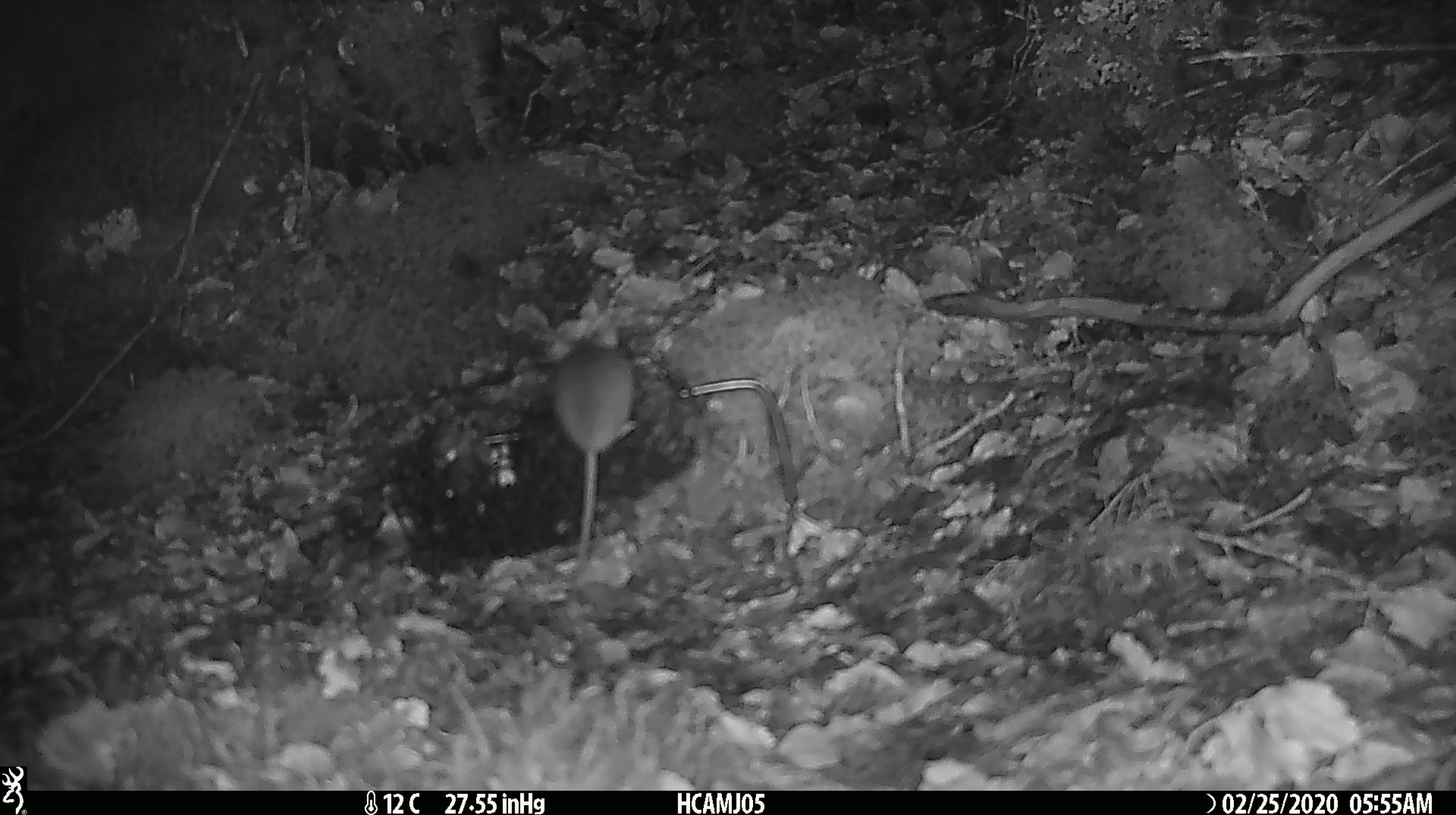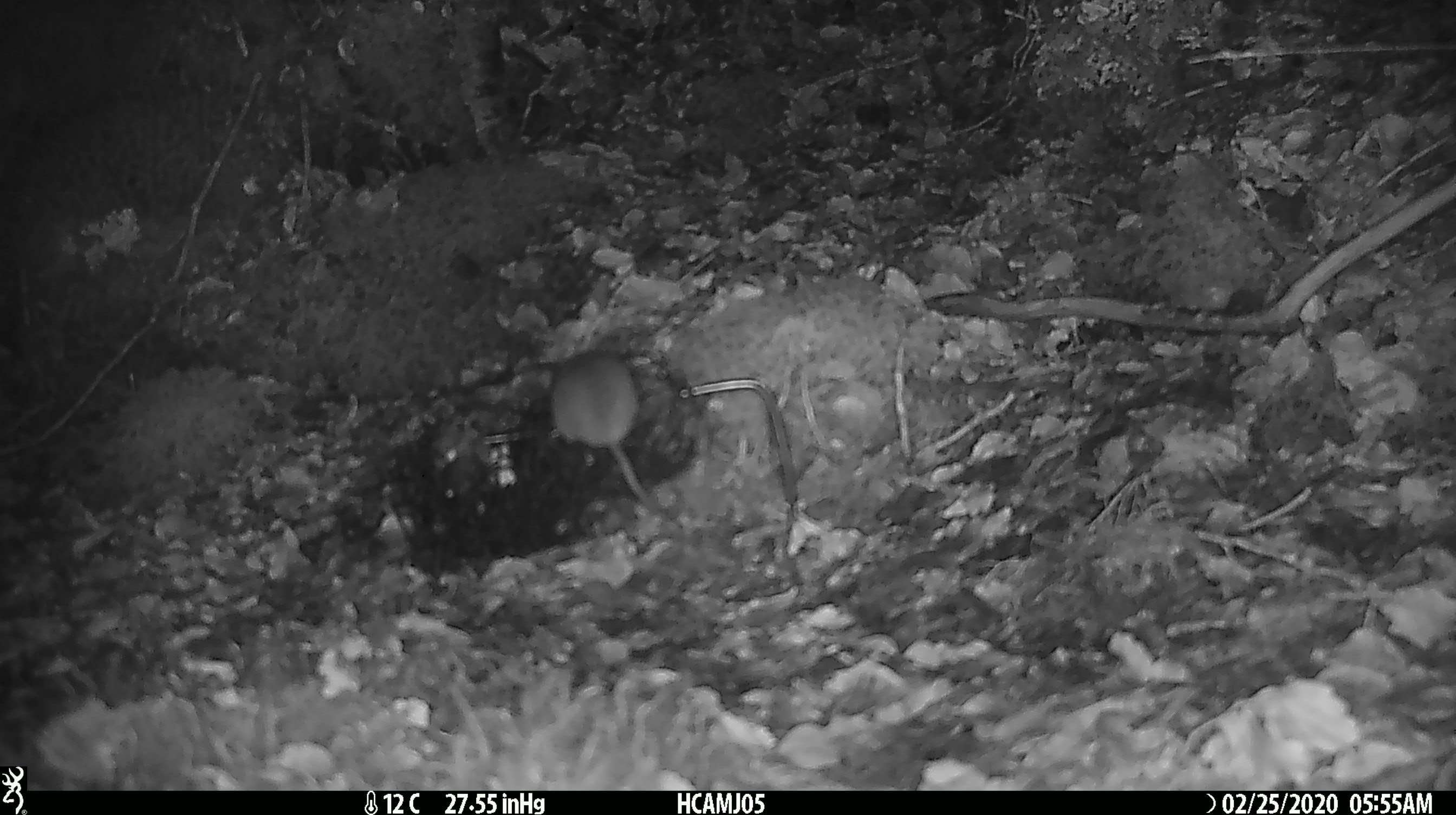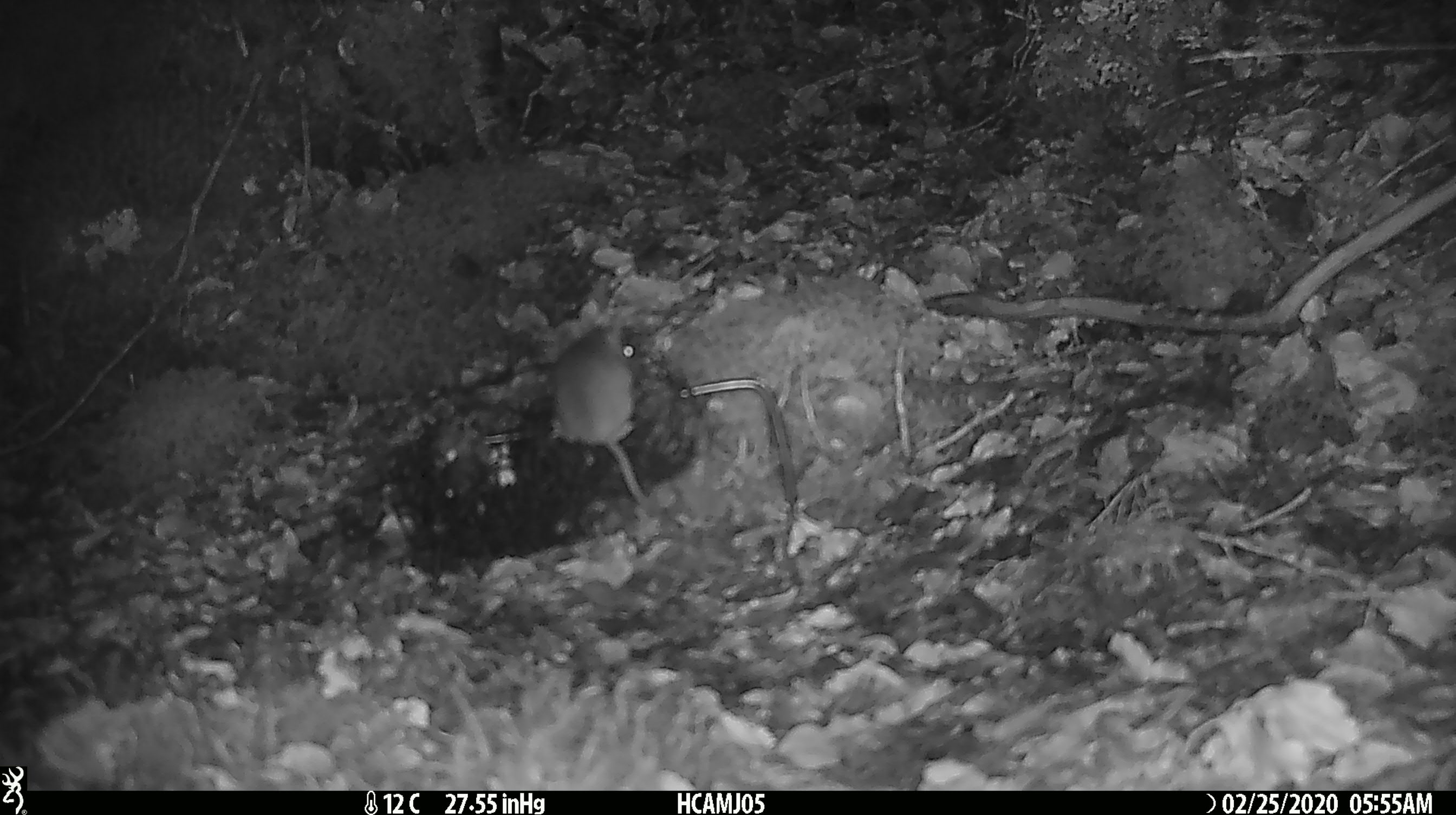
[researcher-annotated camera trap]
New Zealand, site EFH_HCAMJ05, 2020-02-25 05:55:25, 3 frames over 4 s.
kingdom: Animalia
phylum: Chordata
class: Mammalia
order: Rodentia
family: Muridae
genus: Mus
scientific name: Mus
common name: mouse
Mouse (Mus).